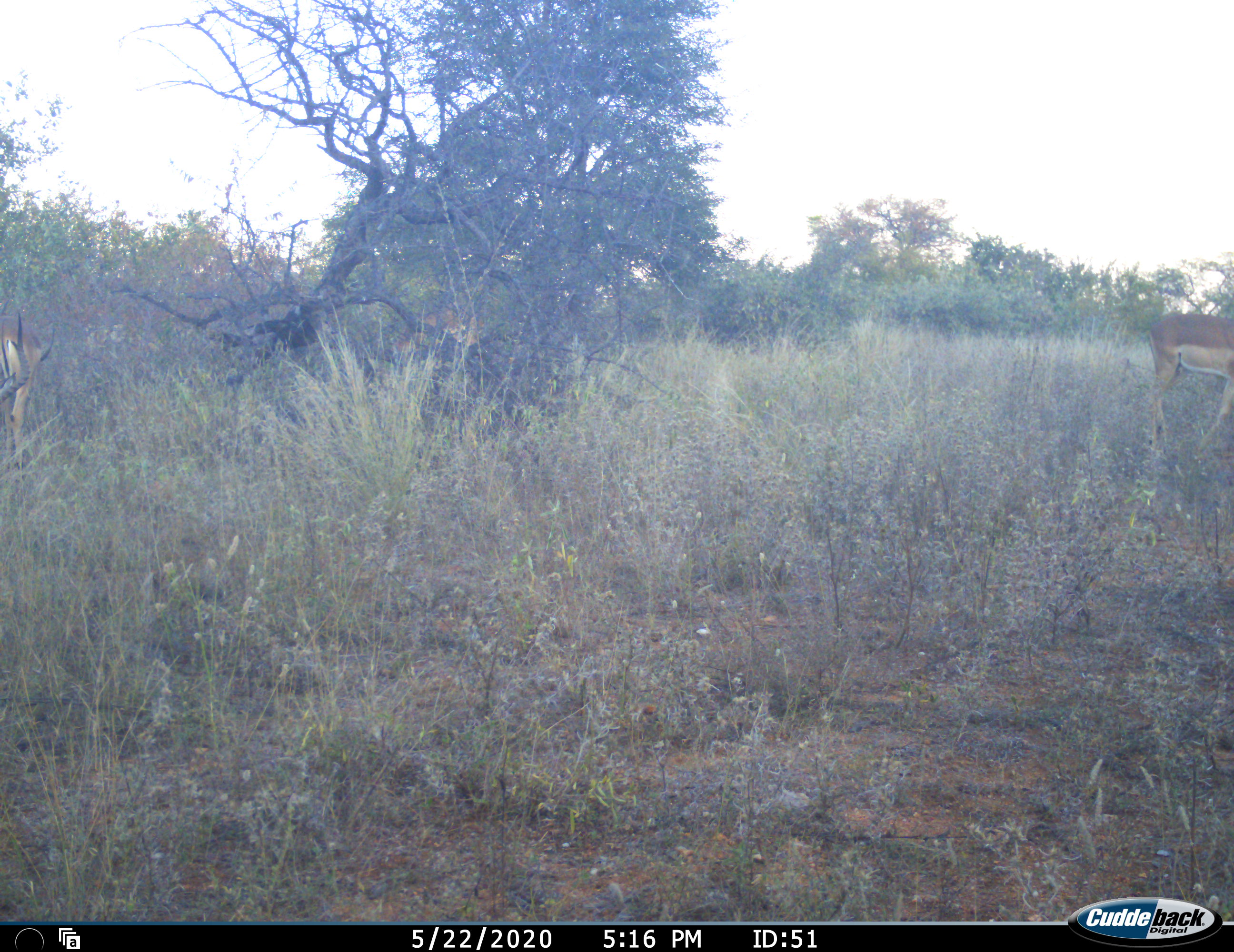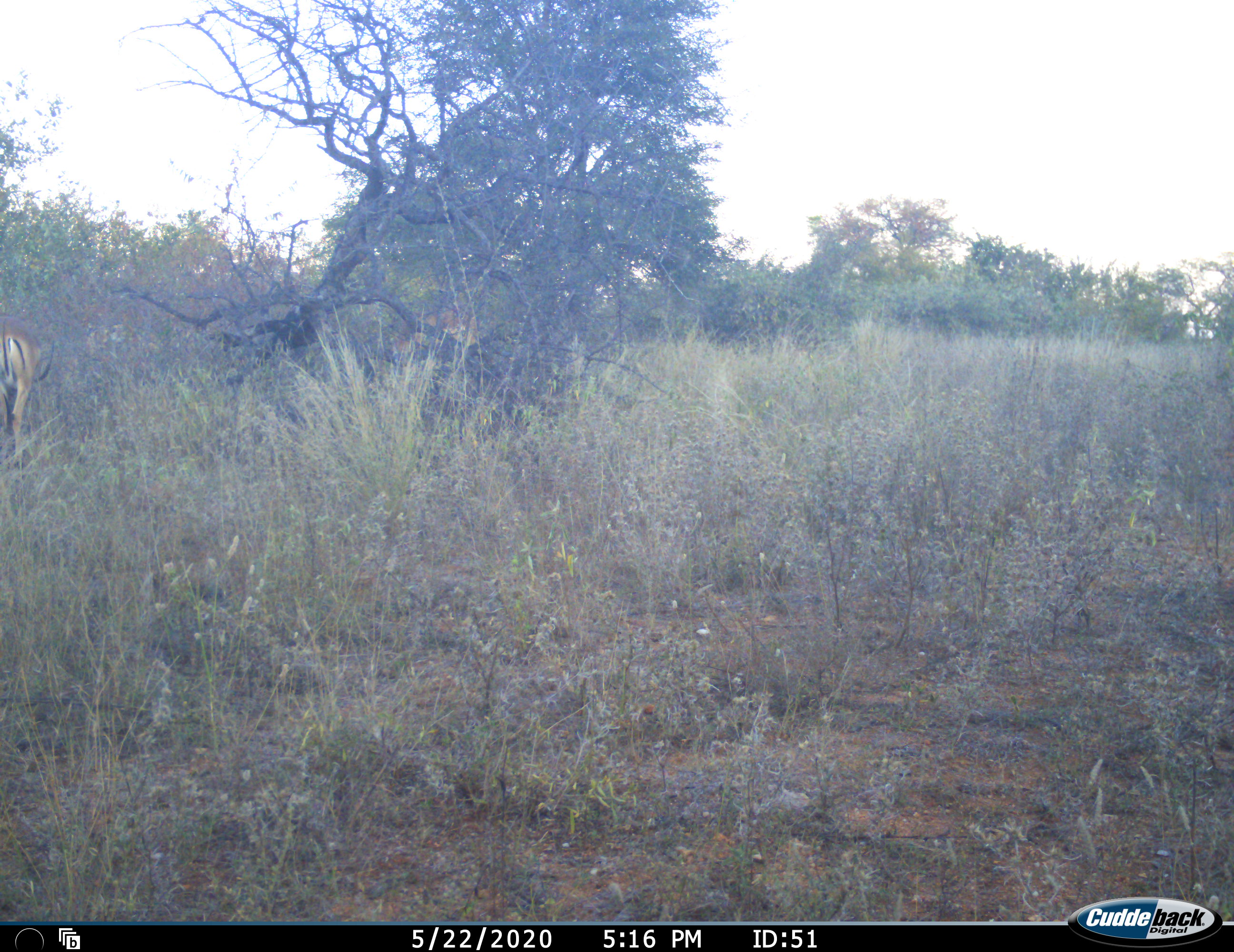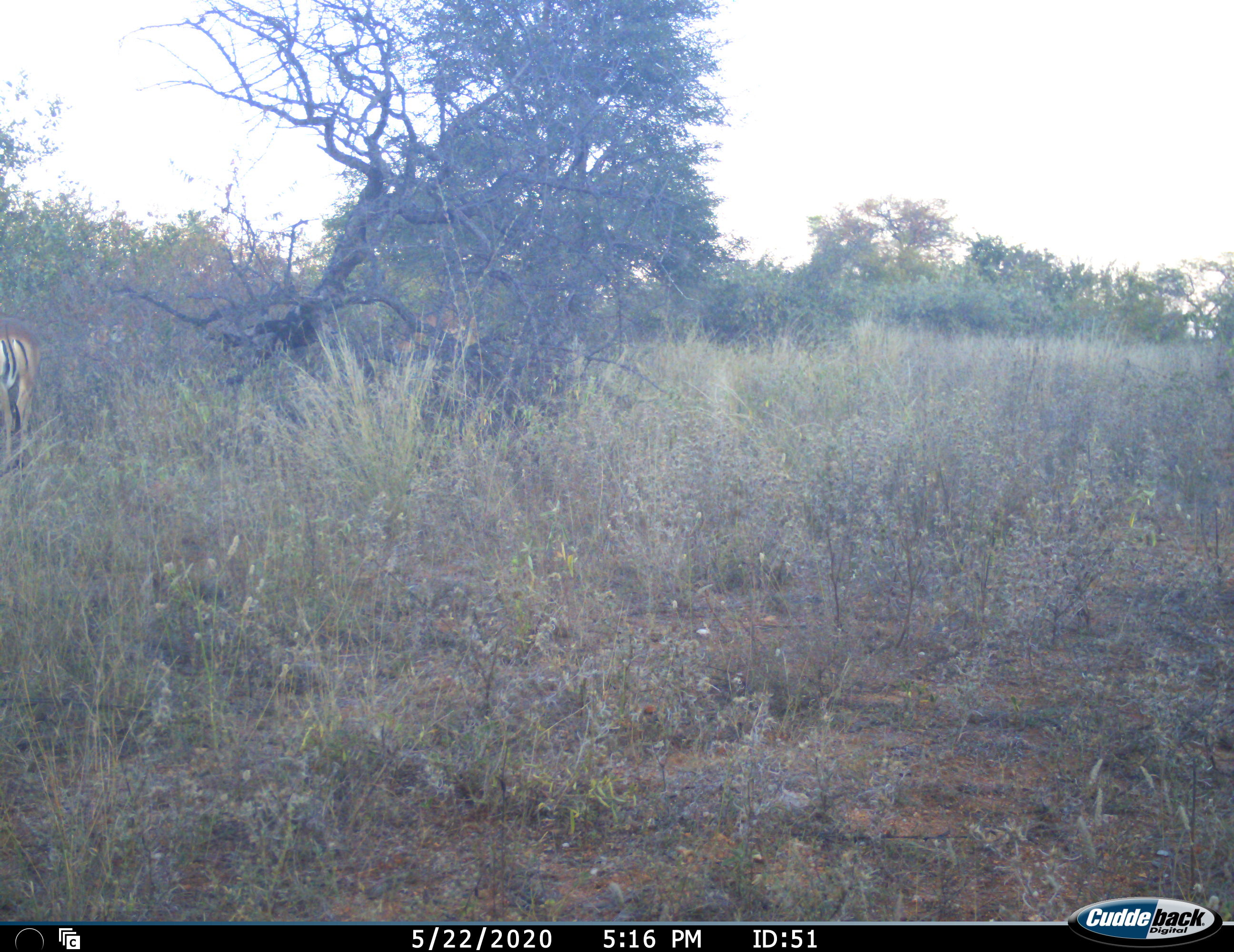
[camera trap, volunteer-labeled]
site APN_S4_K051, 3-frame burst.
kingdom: Animalia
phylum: Chordata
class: Mammalia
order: Artiodactyla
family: Bovidae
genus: Aepyceros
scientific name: Aepyceros melampus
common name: impala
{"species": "impala (Aepyceros melampus)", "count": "2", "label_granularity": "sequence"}